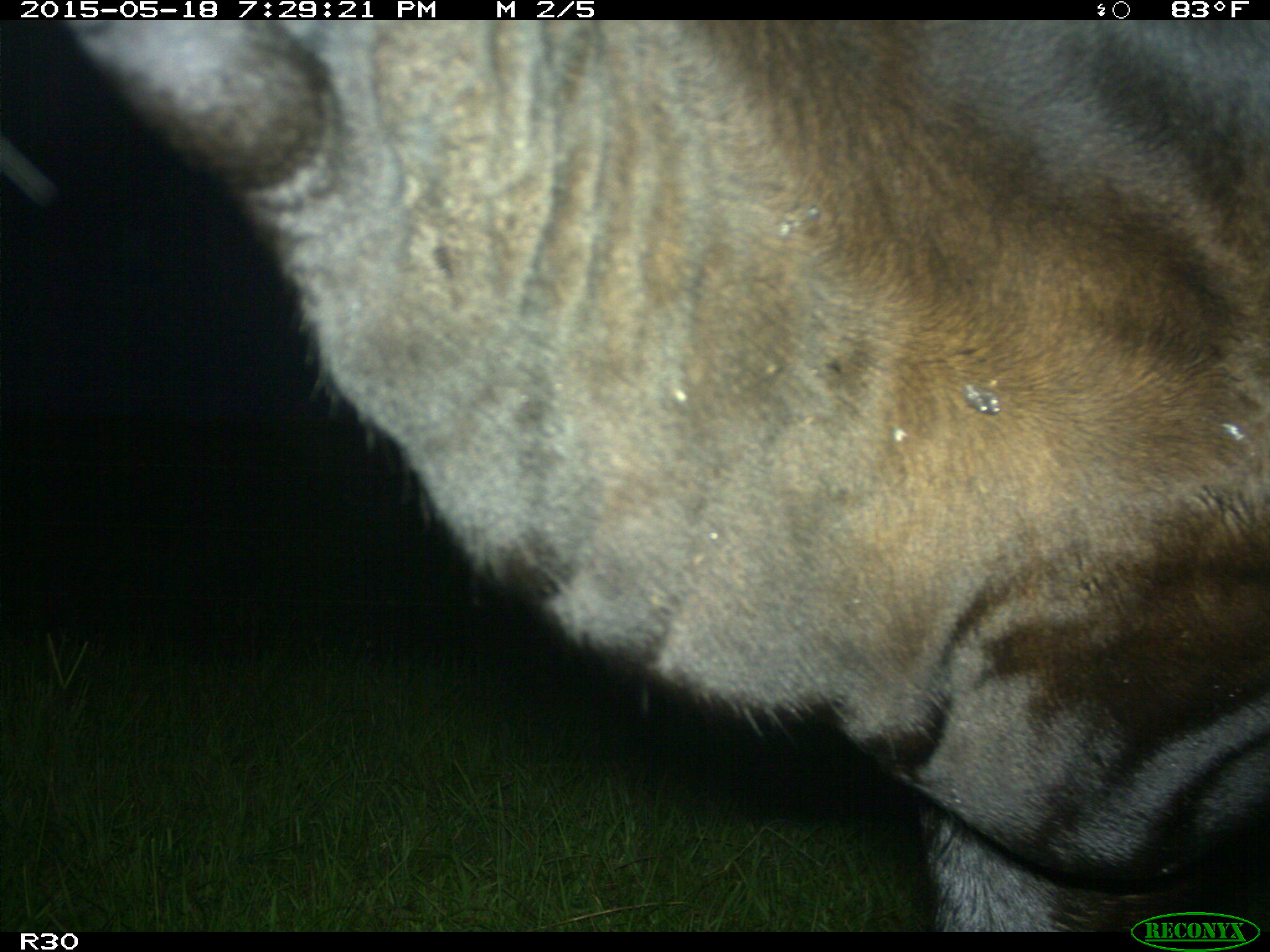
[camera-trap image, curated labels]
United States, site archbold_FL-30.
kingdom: Animalia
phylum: Chordata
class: Mammalia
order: Artiodactyla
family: Bovidae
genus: Bos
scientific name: Bos taurus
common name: domestic cow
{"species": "Bos taurus (domestic cow)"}